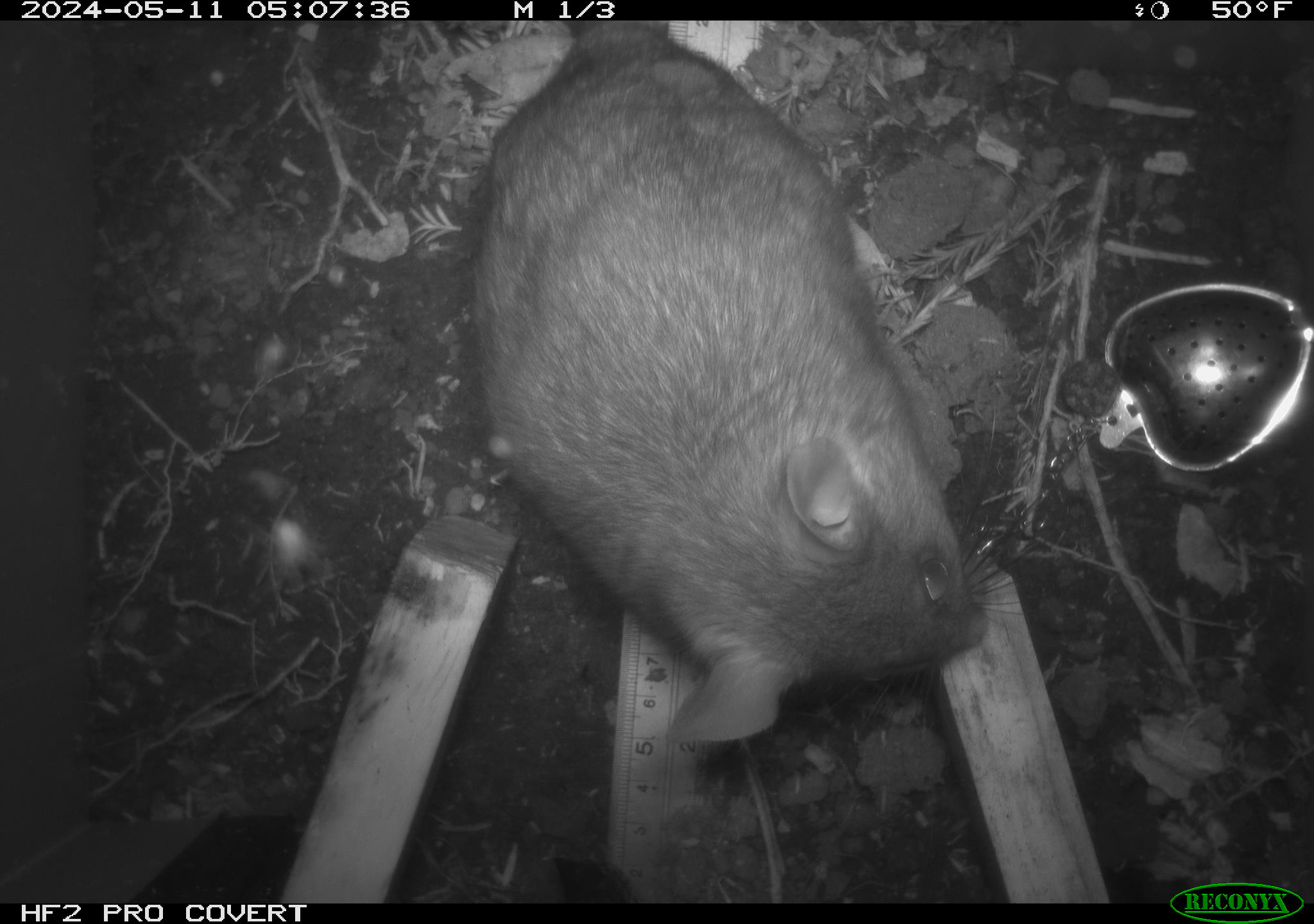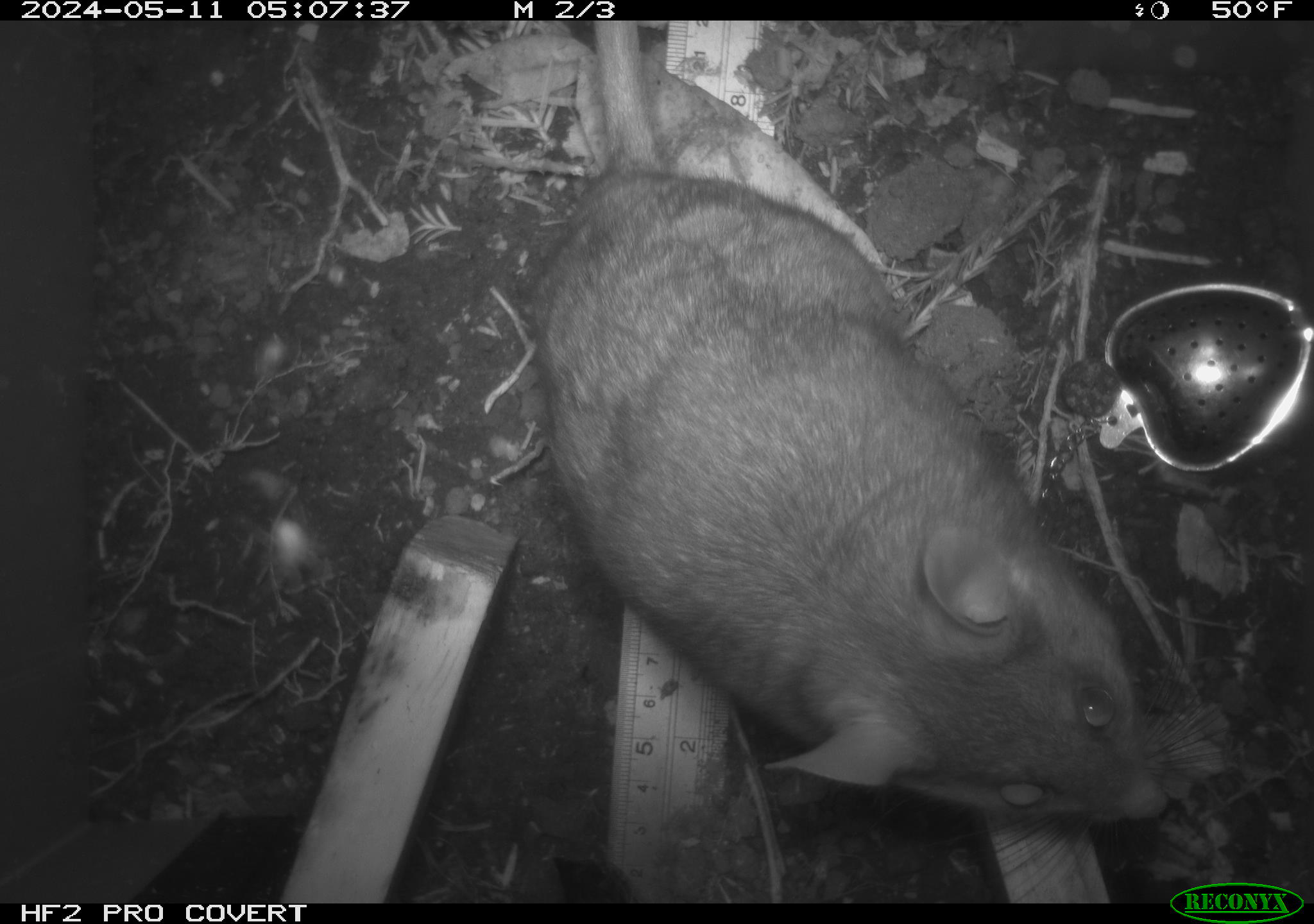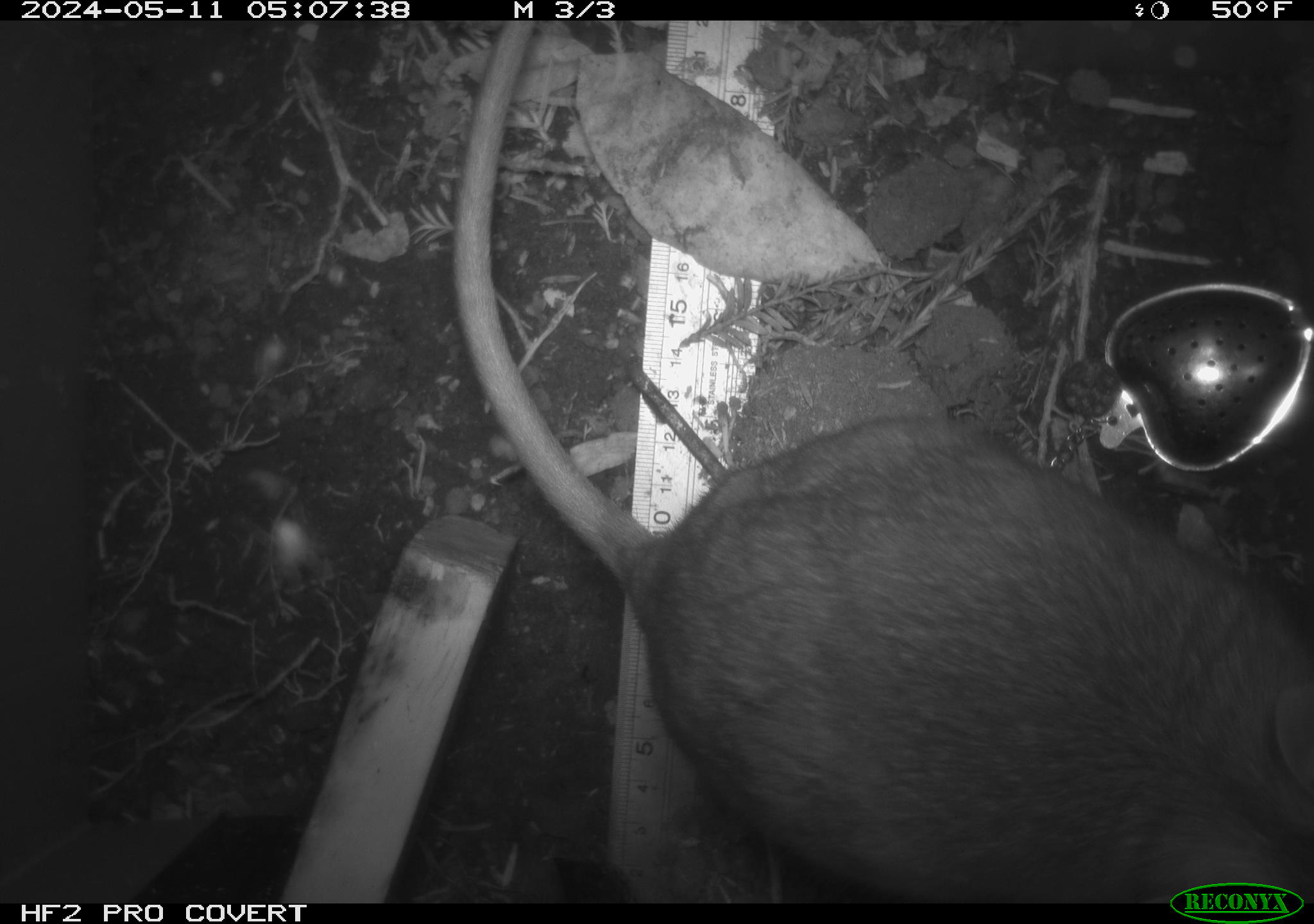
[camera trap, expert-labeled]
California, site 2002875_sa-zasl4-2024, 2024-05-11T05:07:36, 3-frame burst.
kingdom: Animalia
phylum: Chordata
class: Mammalia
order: Rodentia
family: Cricetidae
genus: Neotoma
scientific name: Neotoma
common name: pack rat or woodrat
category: neotoma species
Neotoma species (pack rat or woodrat) (Neotoma).